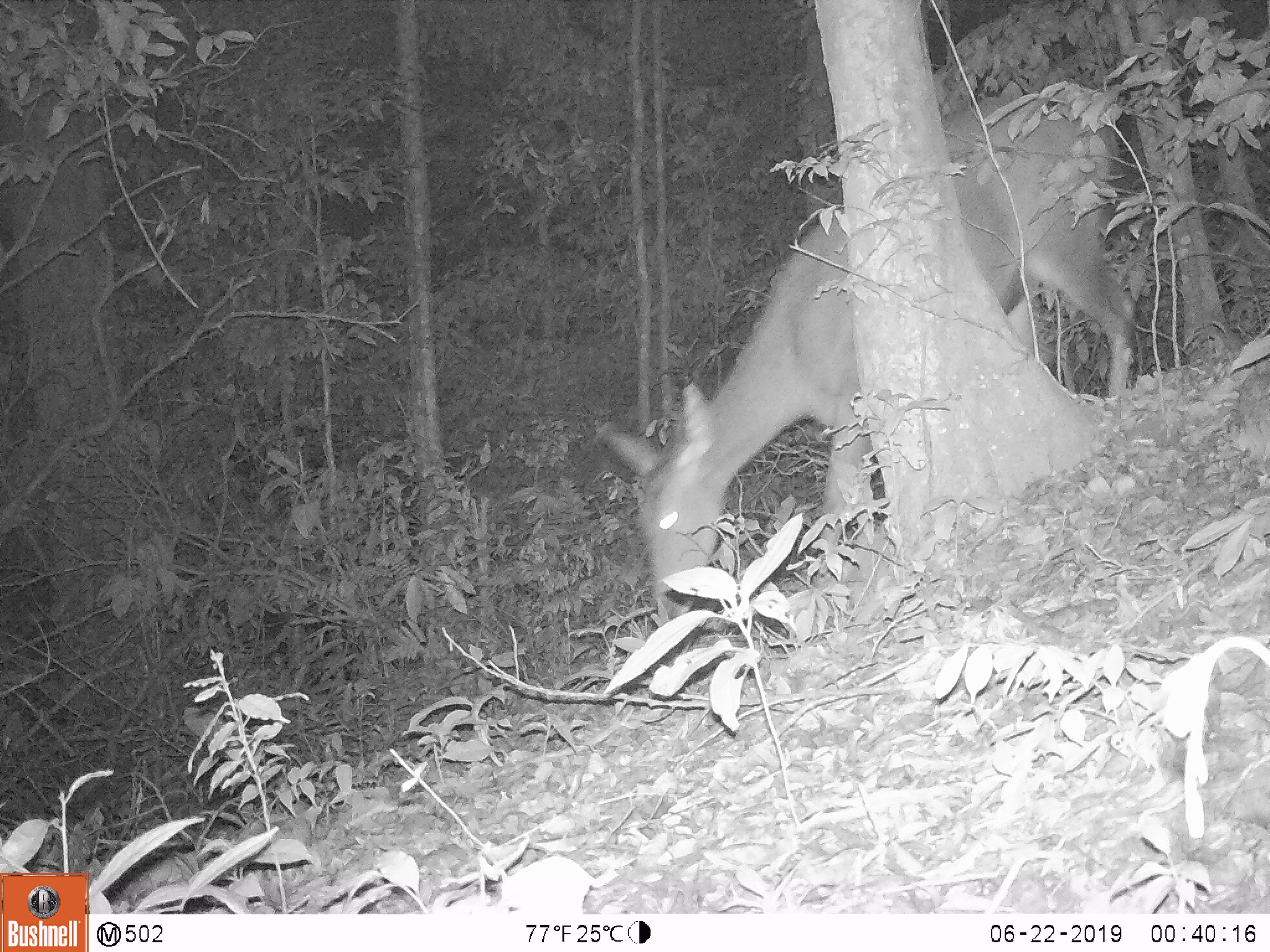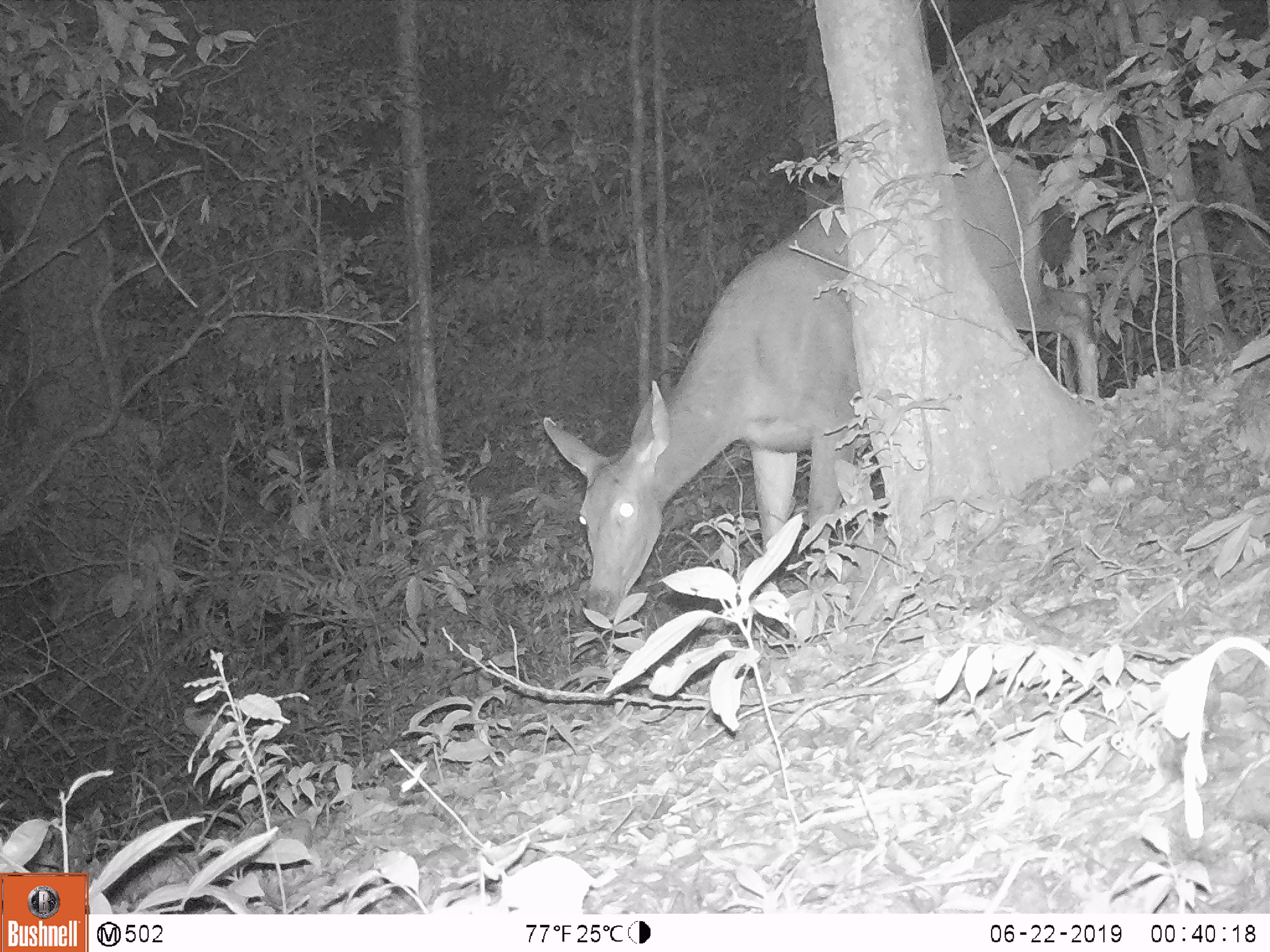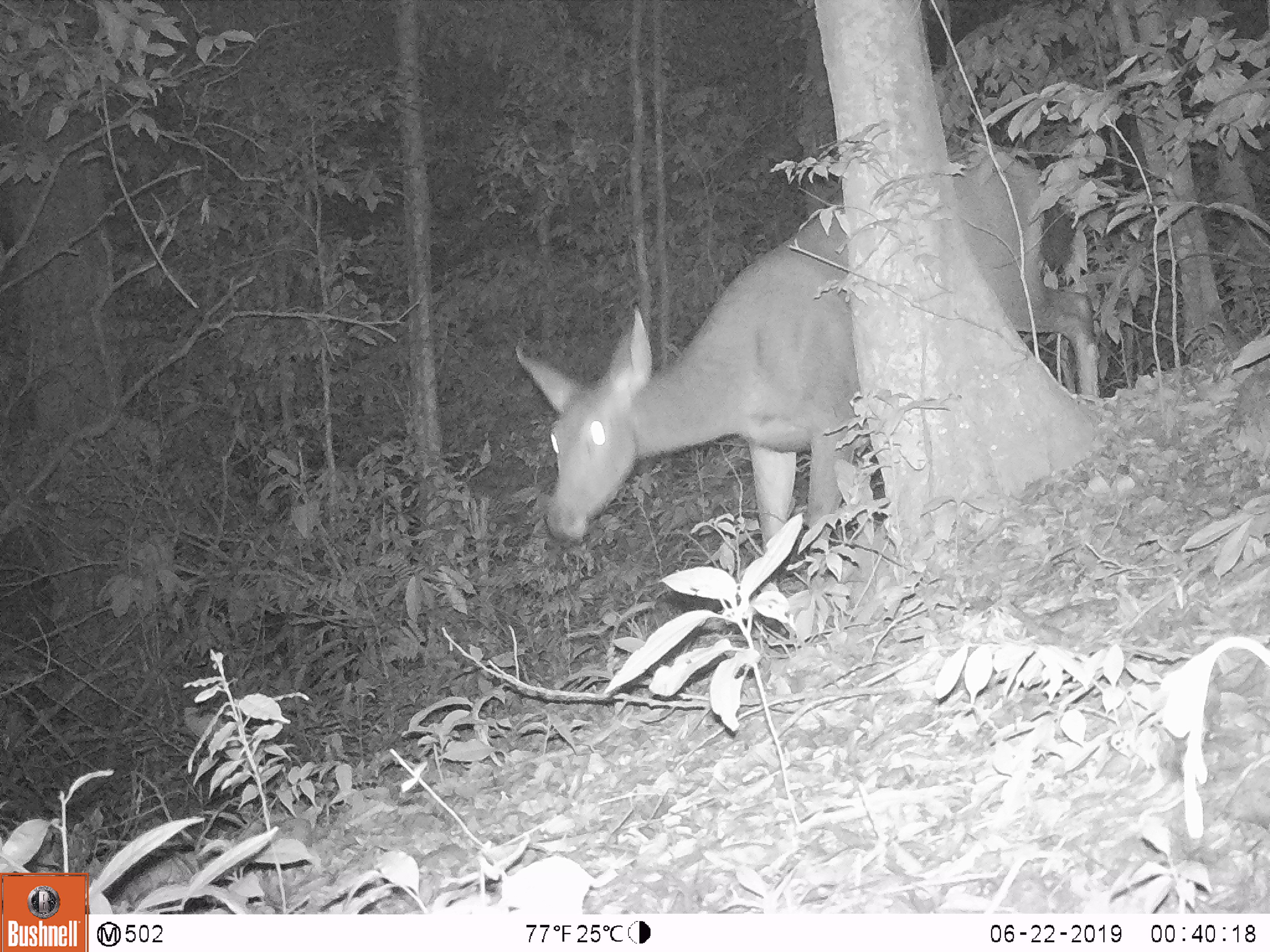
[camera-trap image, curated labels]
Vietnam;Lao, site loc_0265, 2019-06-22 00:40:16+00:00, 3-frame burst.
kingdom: Animalia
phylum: Chordata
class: Mammalia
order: Artiodactyla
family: Cervidae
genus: Rusa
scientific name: Rusa unicolor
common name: sambar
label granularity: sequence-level